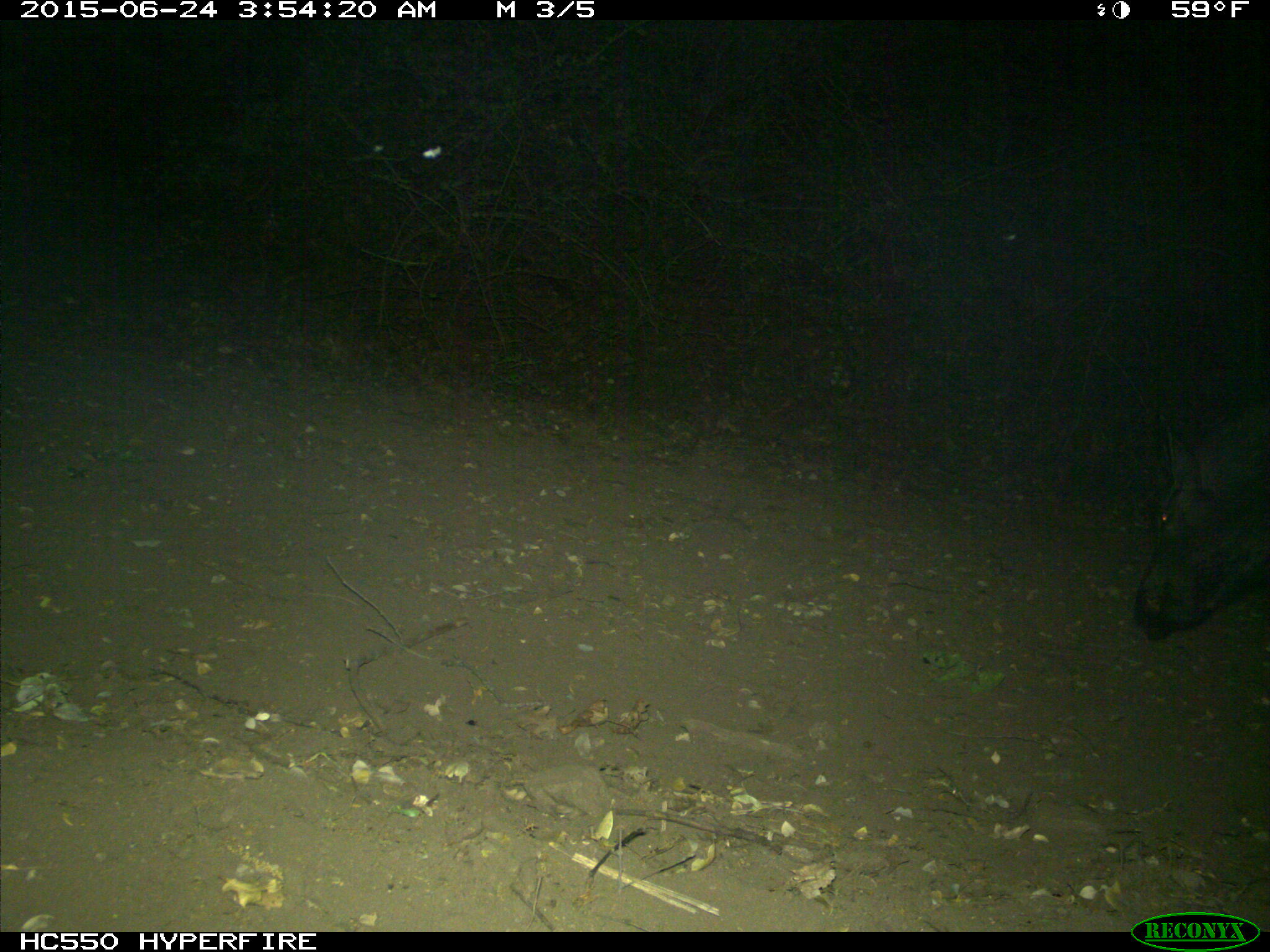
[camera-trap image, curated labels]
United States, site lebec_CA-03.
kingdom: Animalia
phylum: Chordata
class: Mammalia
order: Artiodactyla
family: Suidae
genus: Sus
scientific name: Sus scrofa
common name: wild boar